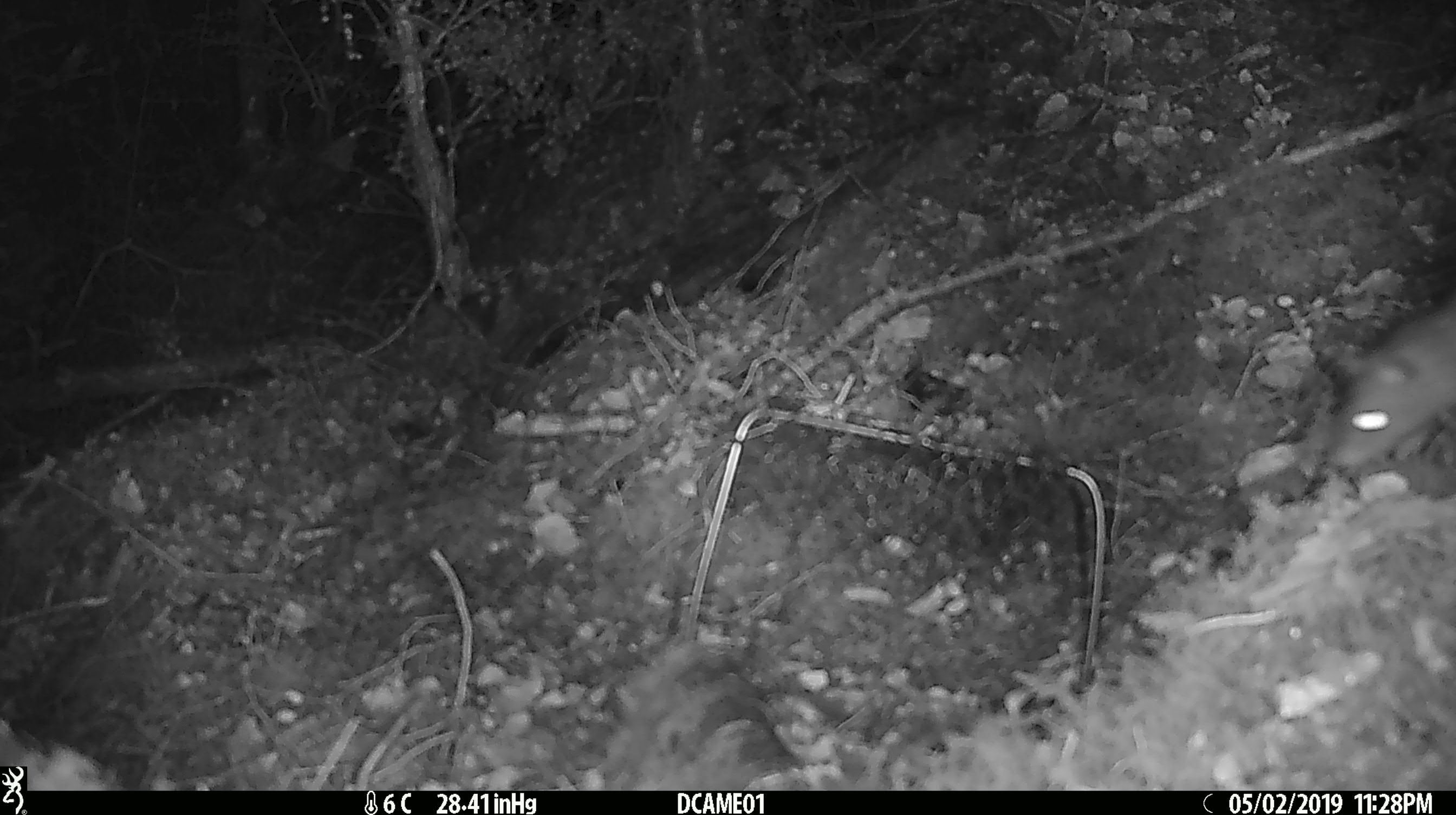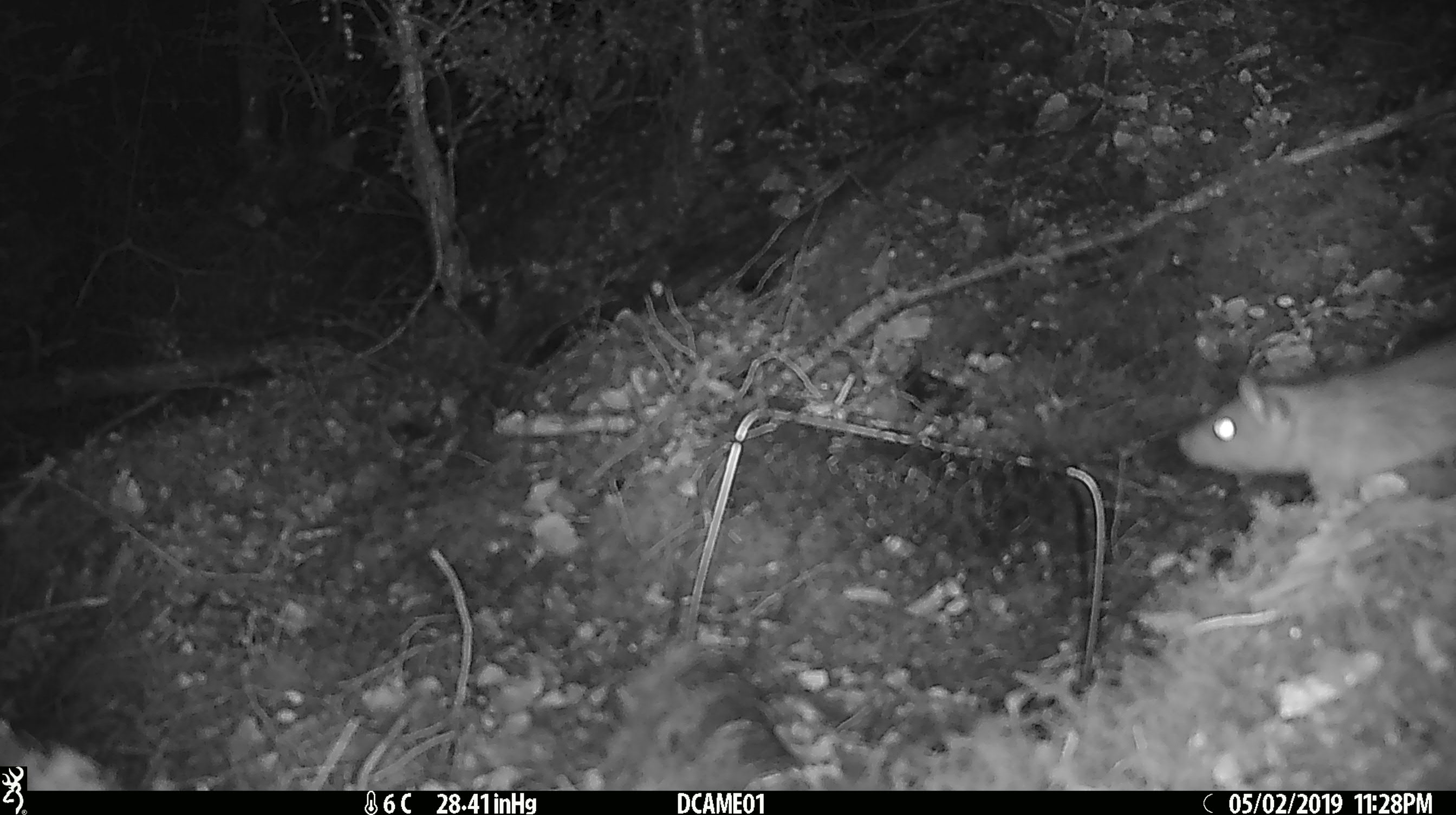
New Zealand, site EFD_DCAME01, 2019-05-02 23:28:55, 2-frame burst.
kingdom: Animalia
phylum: Chordata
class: Mammalia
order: Rodentia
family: Muridae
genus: Rattus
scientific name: Rattus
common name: rat